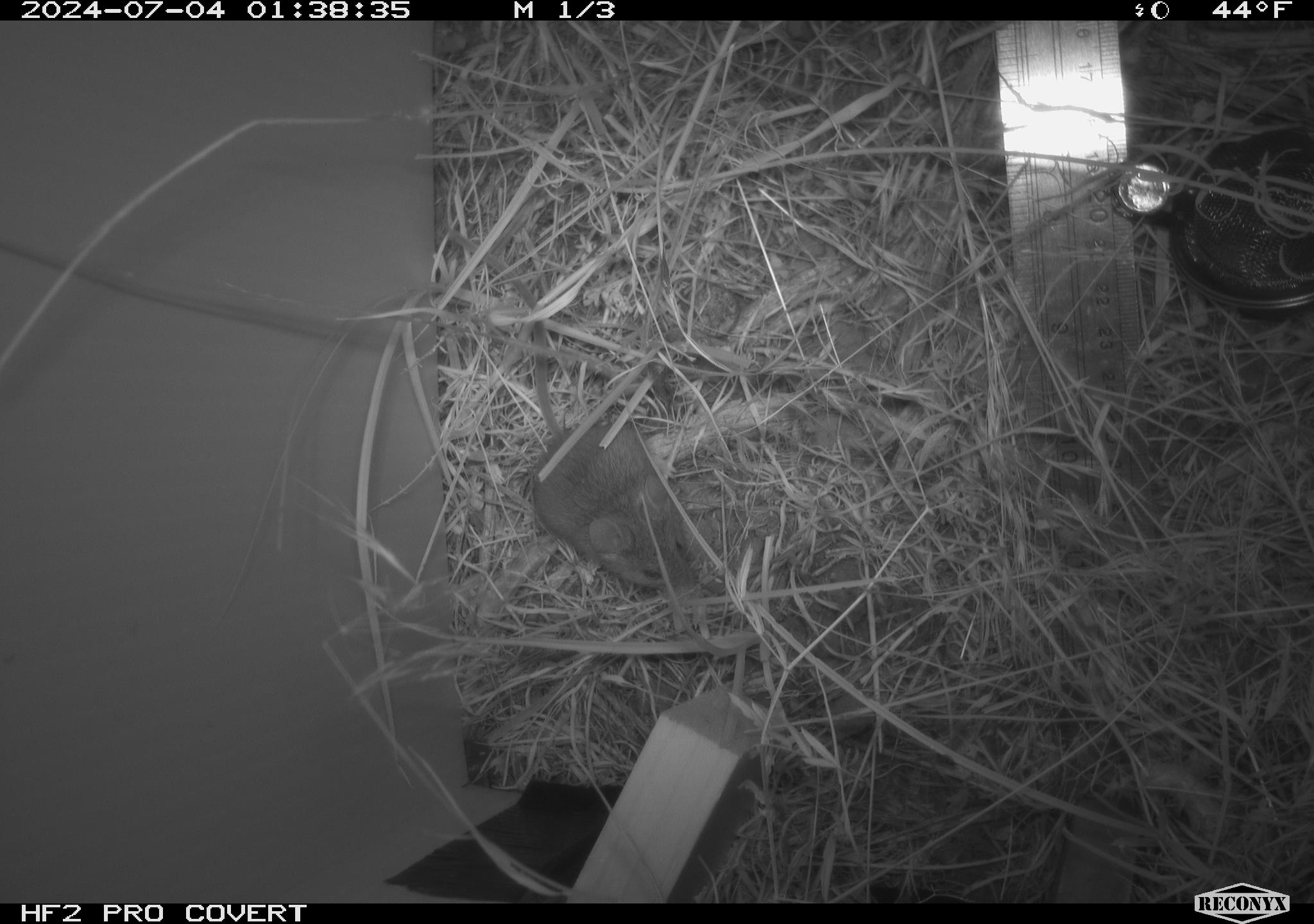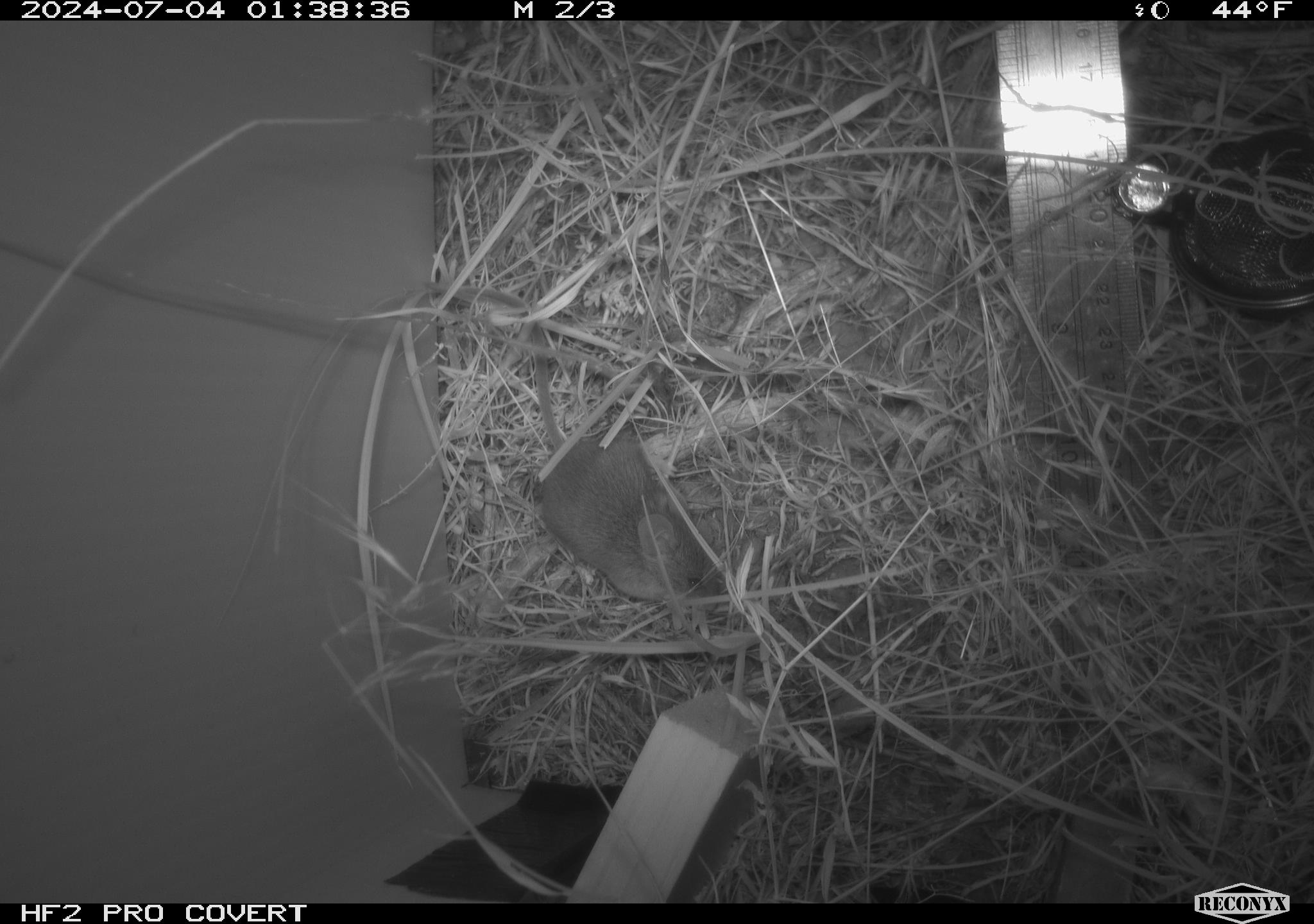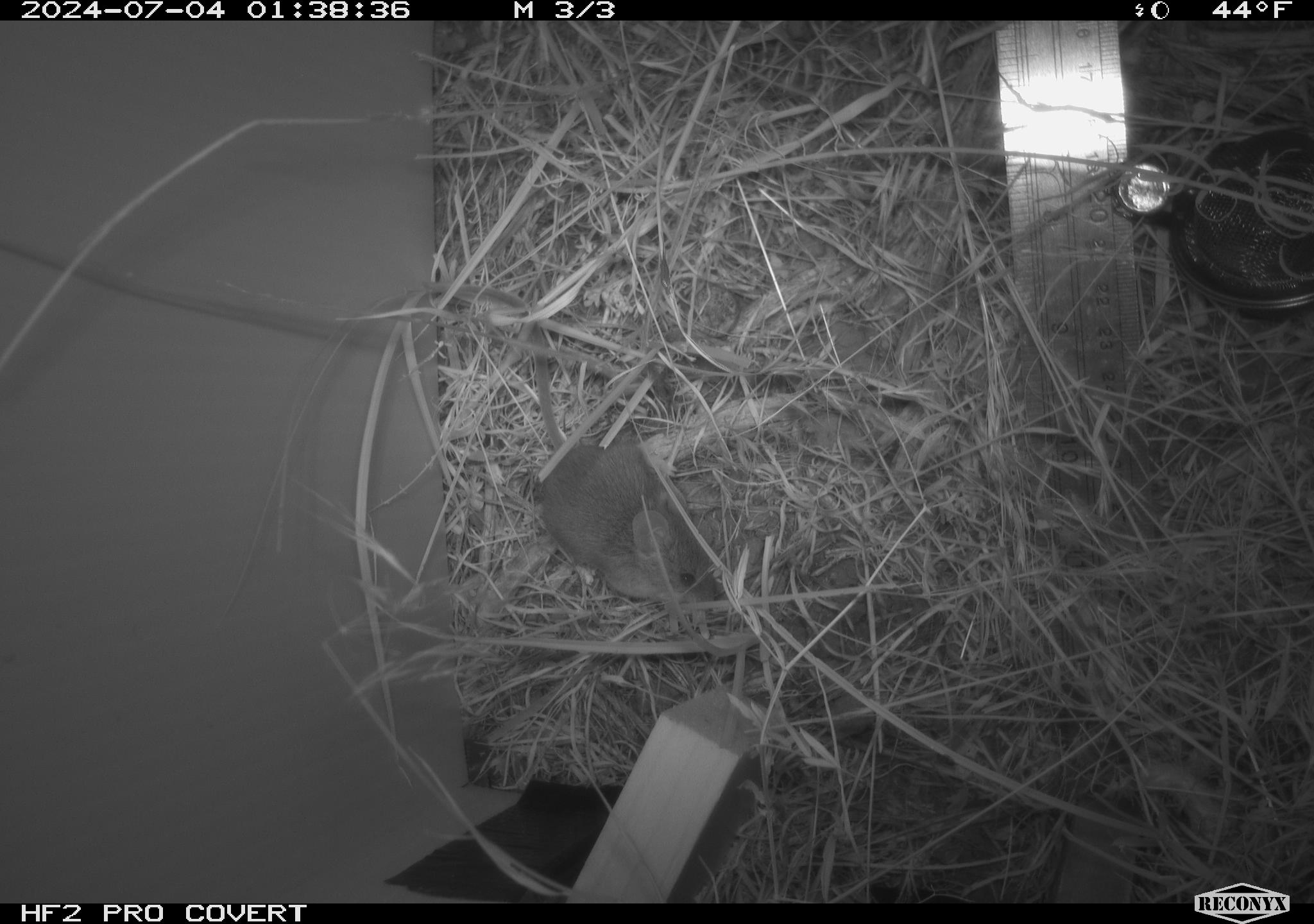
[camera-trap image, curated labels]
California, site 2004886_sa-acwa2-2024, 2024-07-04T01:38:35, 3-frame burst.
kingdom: Animalia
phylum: Chordata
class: Mammalia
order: Rodentia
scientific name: Rodentia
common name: mouse species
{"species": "mouse species (Rodentia)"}